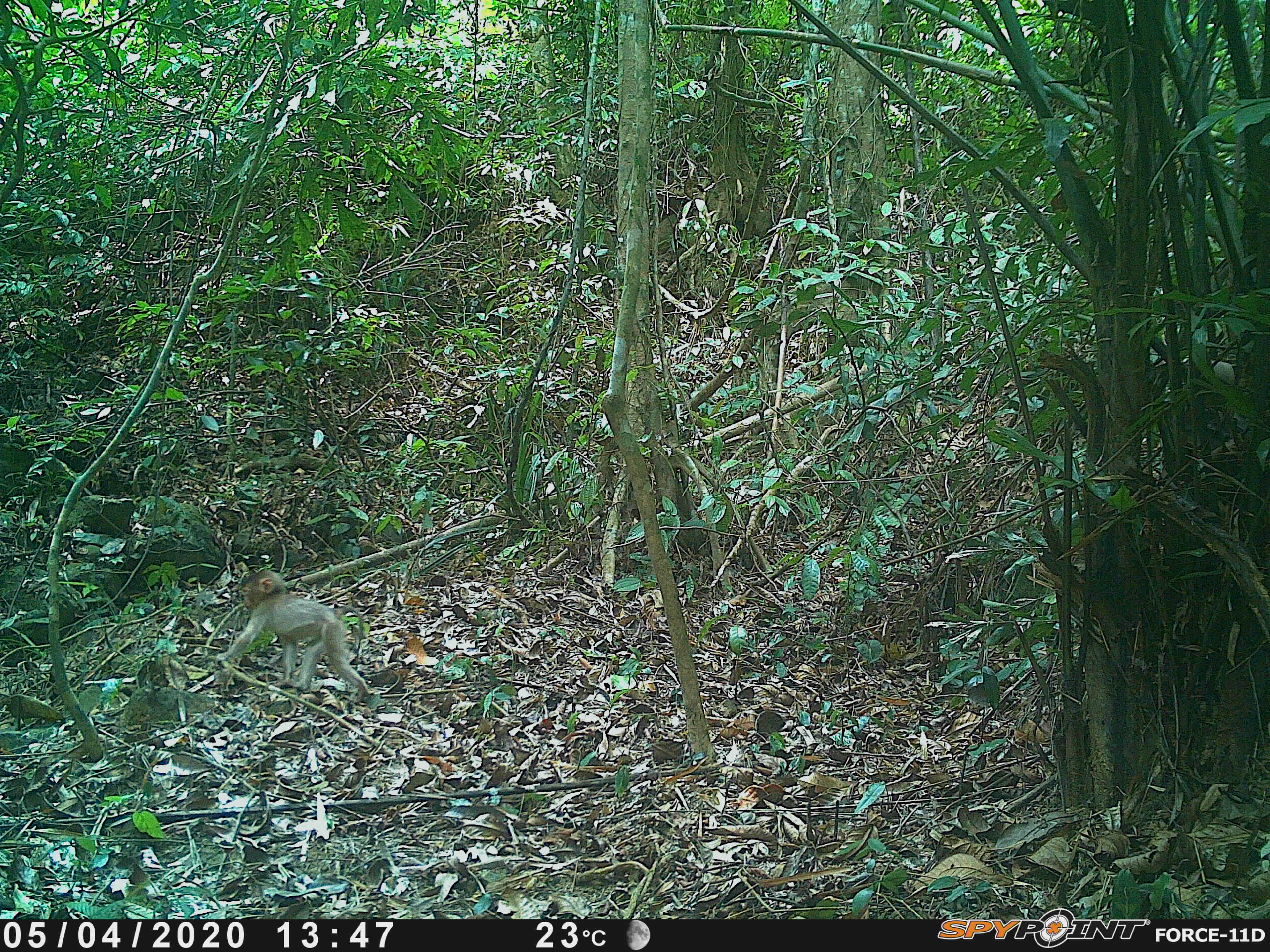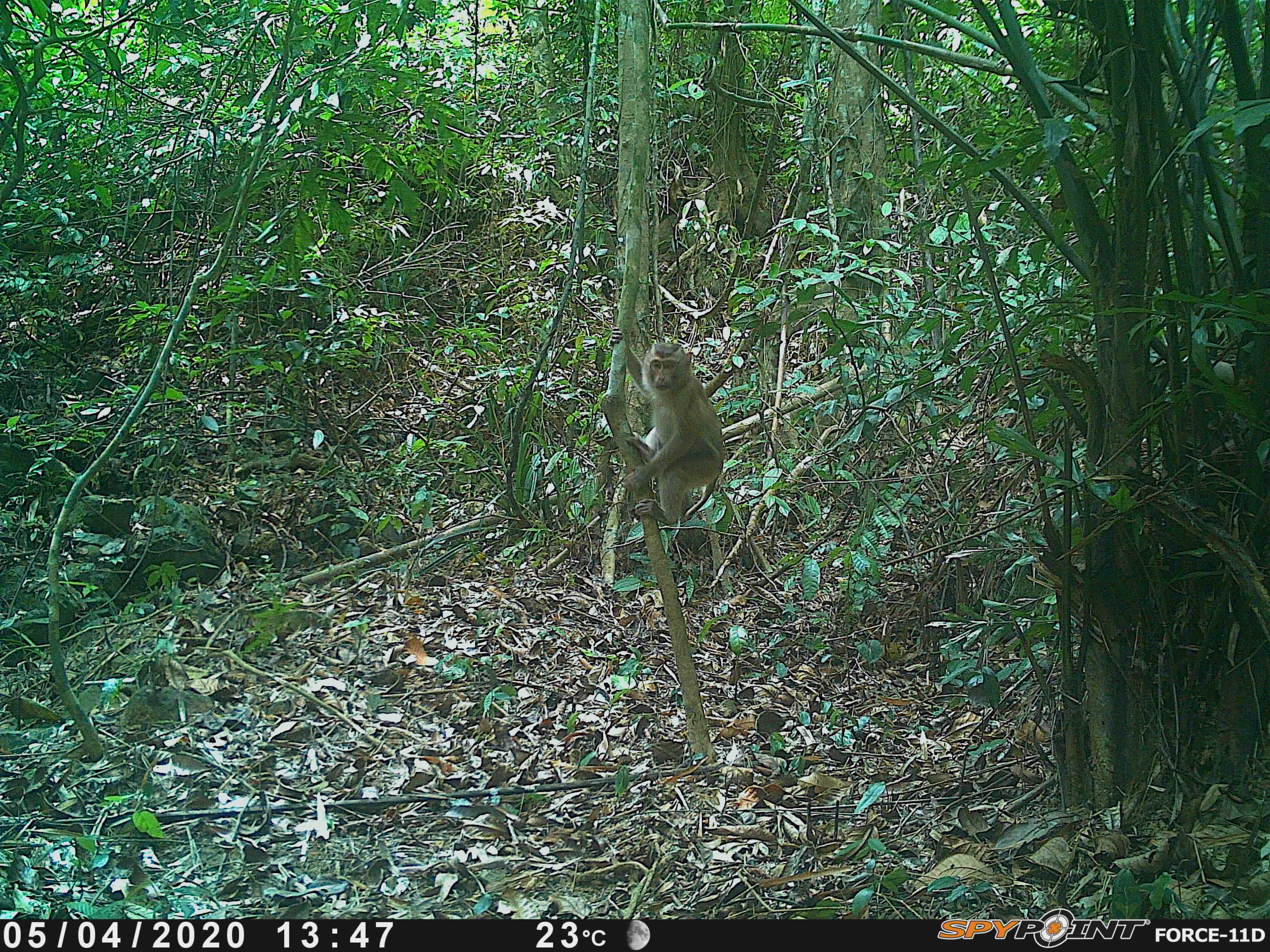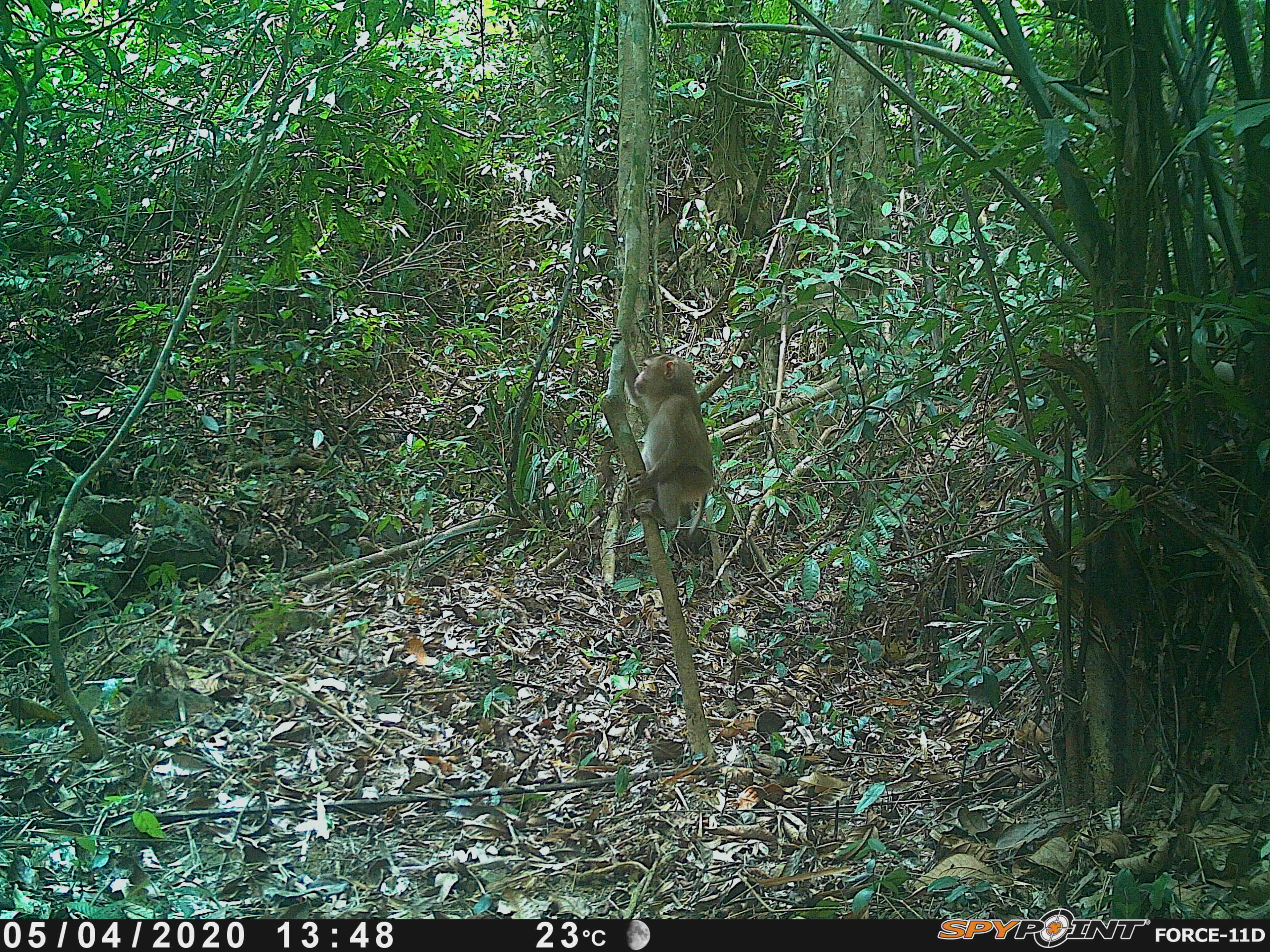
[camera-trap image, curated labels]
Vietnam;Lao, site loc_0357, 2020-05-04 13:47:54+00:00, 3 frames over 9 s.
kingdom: Animalia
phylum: Chordata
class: Mammalia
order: Primates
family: Cercopithecidae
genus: Macaca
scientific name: Macaca nemestrina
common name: pig-tailed macaque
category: pig tailed macaque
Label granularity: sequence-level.